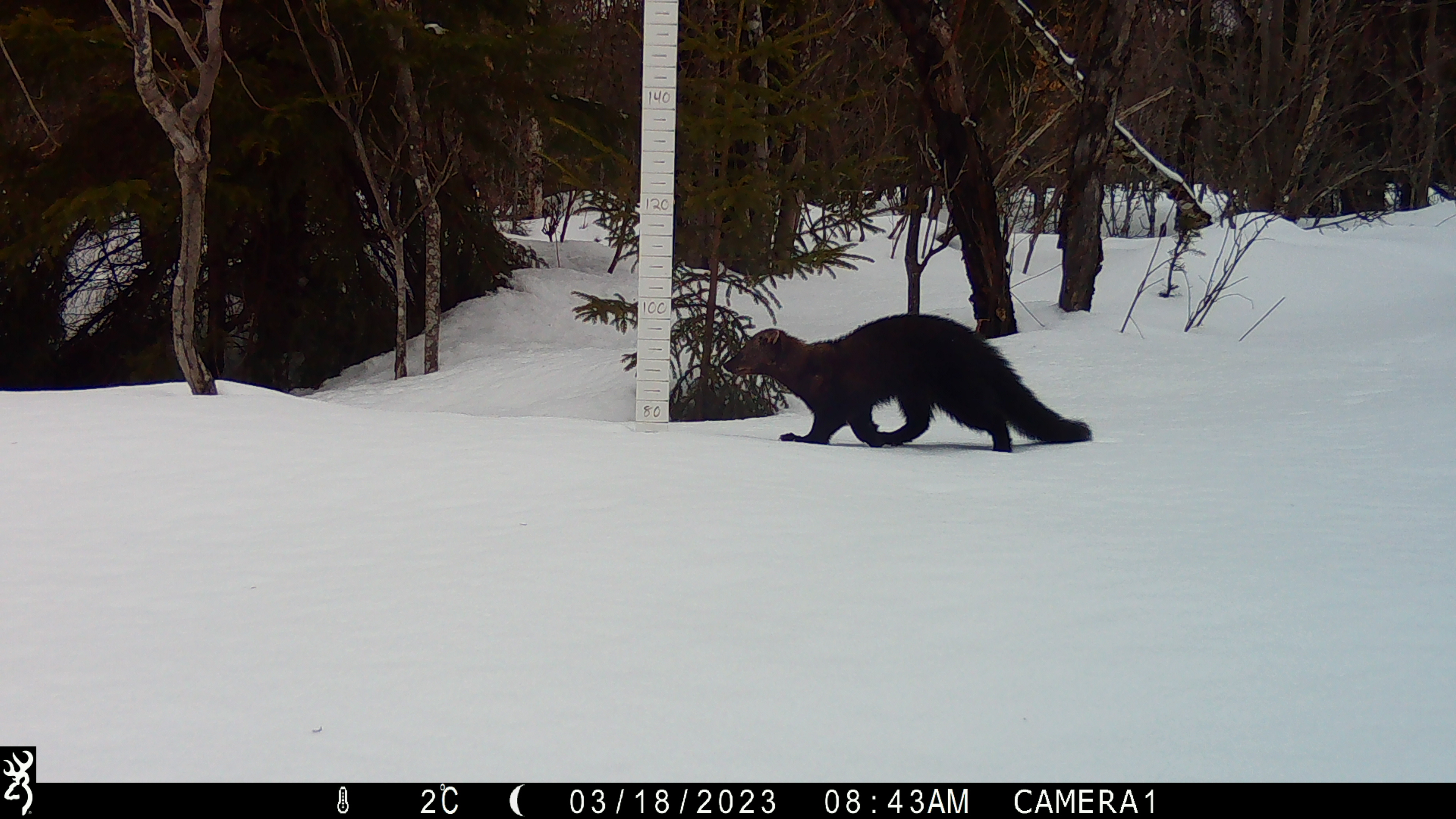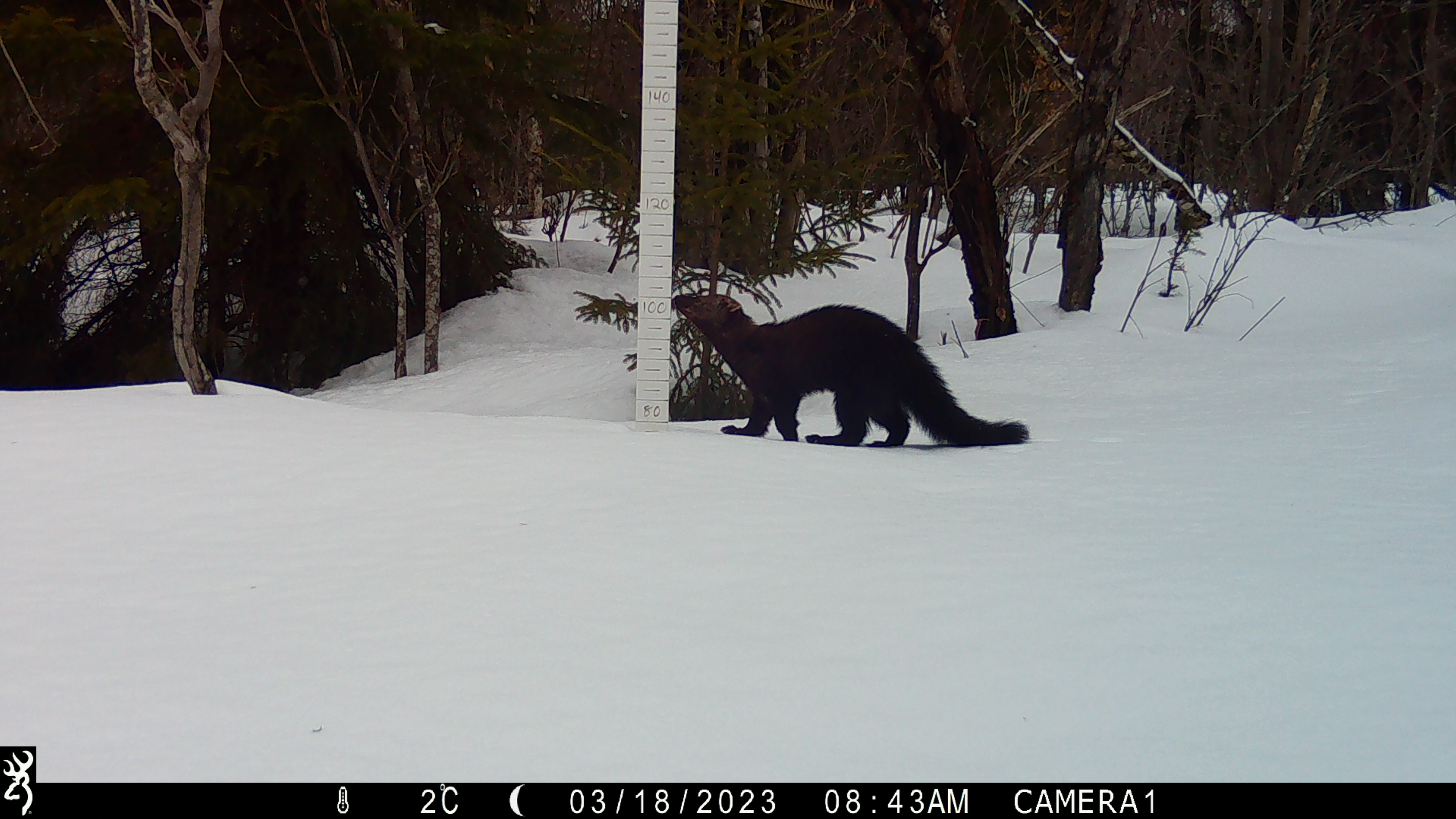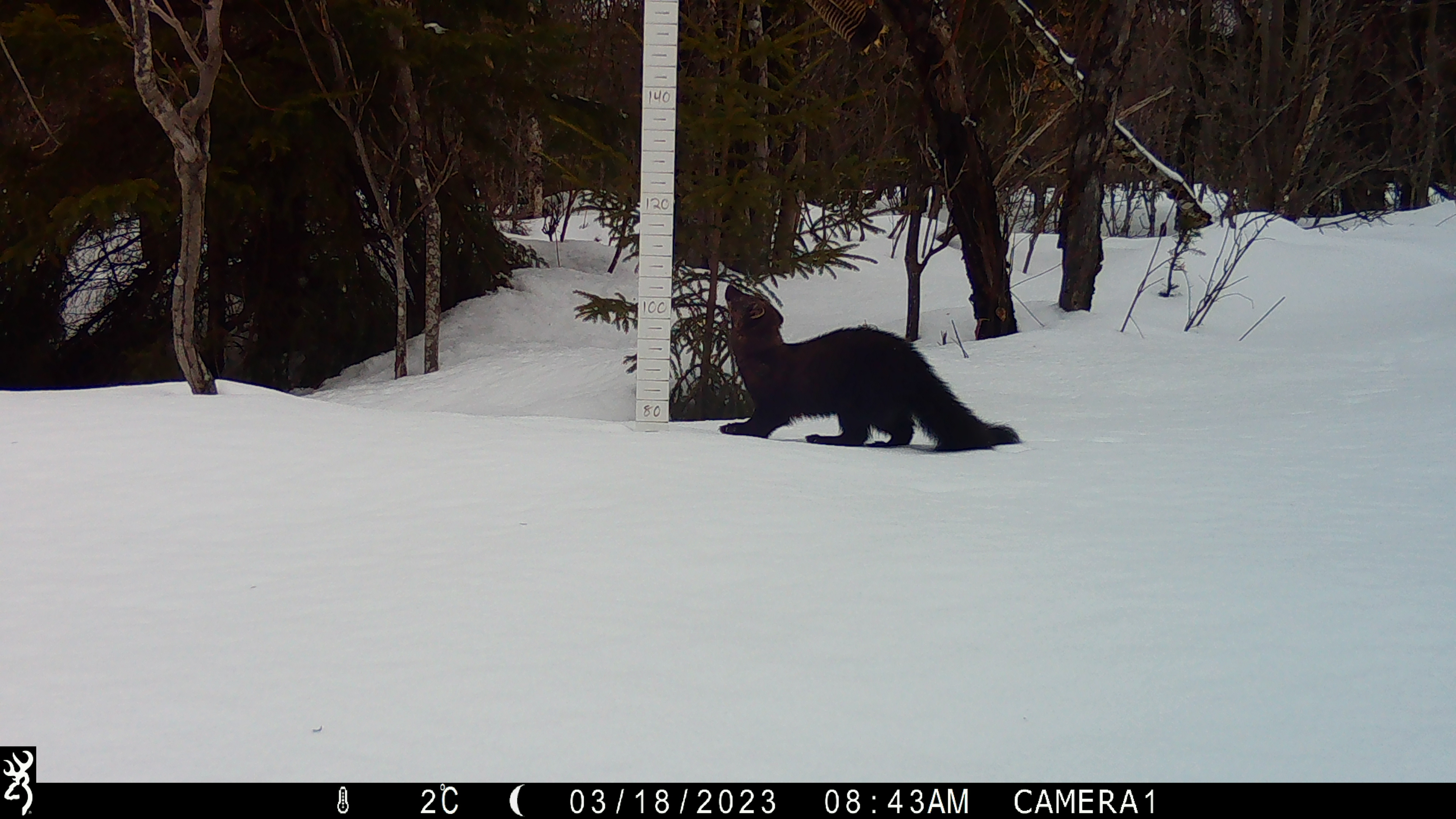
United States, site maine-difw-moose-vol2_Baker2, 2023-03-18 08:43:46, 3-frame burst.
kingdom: Animalia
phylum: Chordata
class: Mammalia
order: Carnivora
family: Mustelidae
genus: Pekania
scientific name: Pekania pennanti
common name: fisher